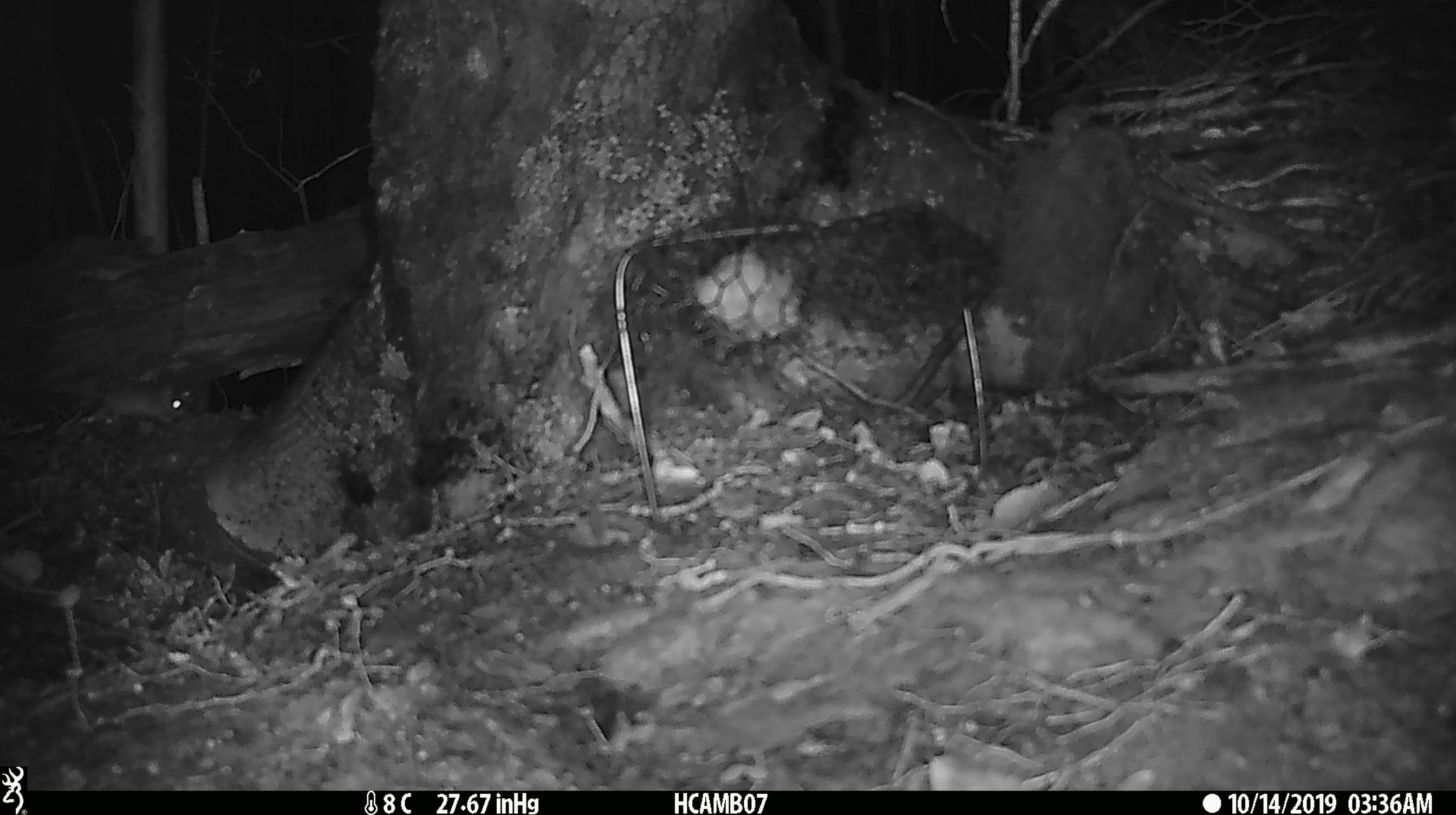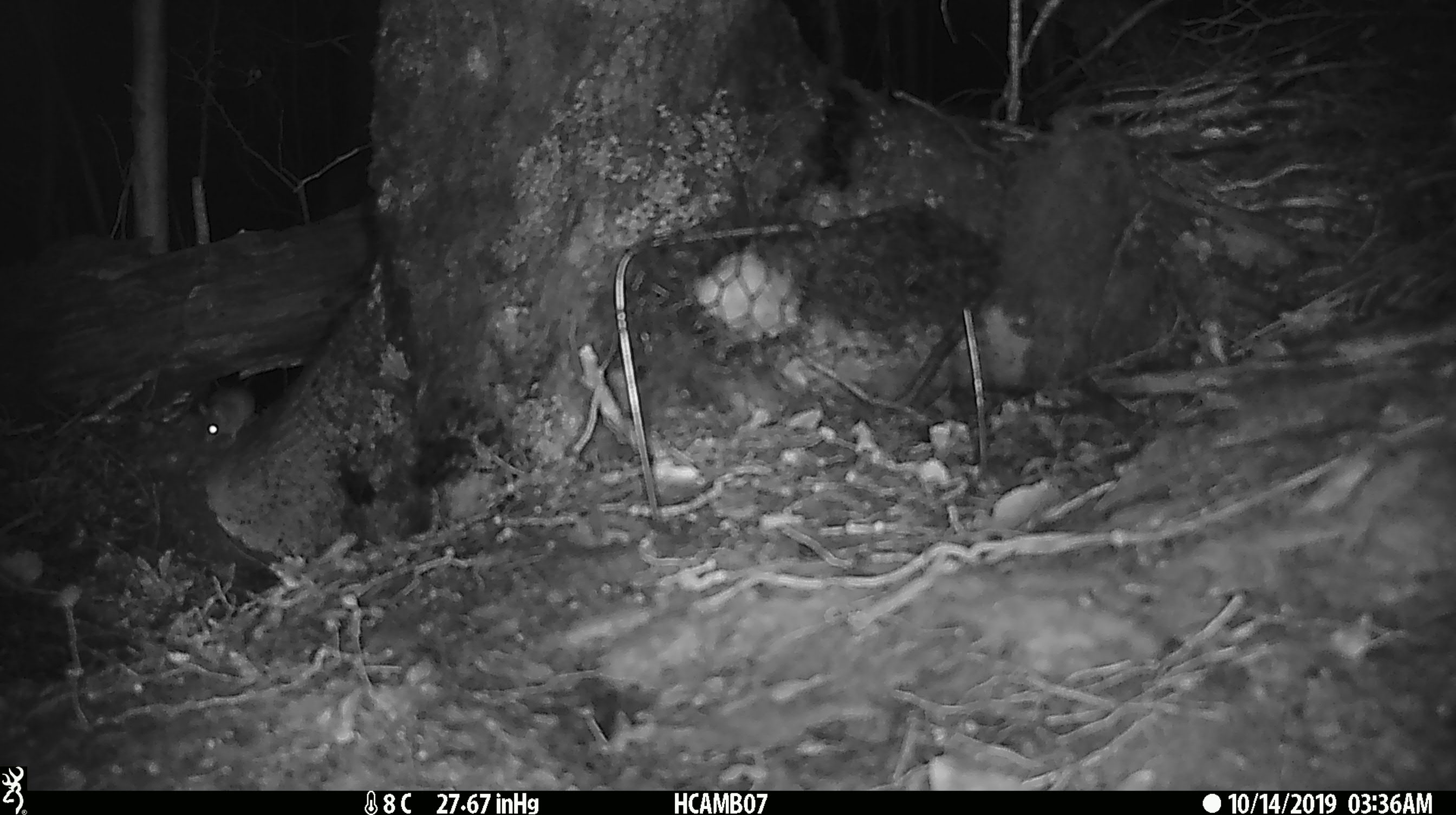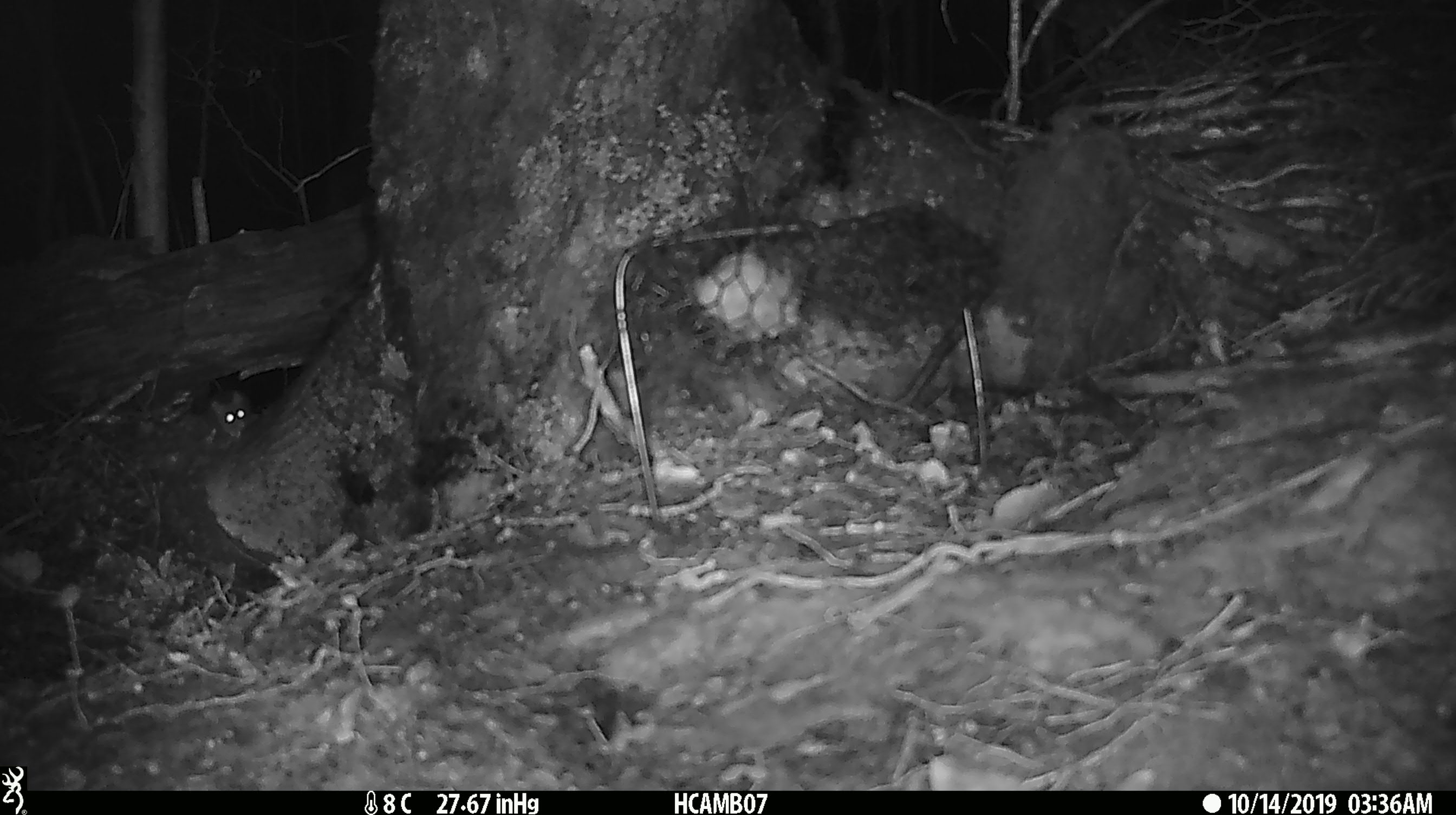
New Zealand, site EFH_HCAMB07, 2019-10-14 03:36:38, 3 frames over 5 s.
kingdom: Animalia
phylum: Chordata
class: Mammalia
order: Rodentia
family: Muridae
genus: Mus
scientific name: Mus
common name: mouse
Mouse (Mus).